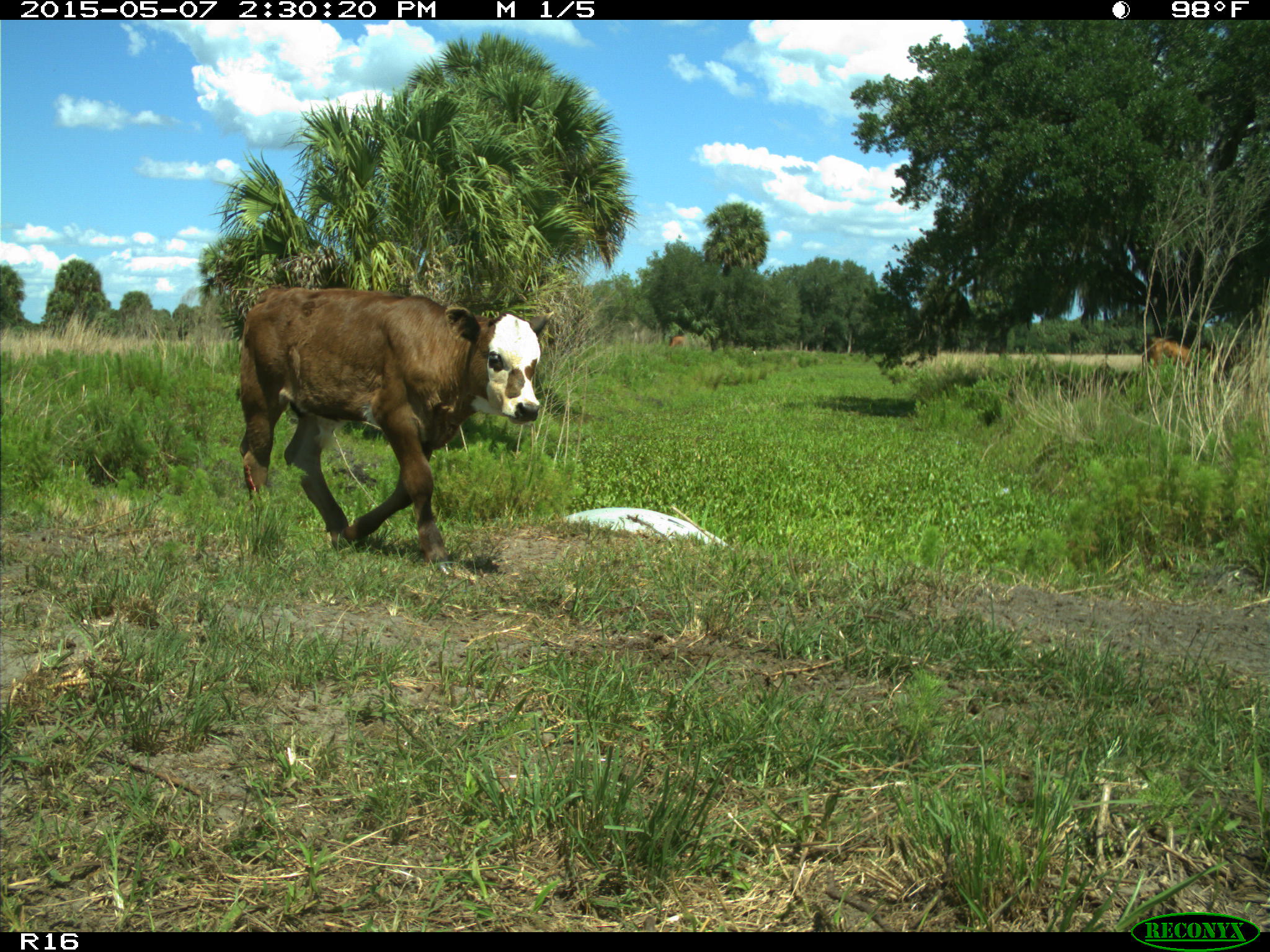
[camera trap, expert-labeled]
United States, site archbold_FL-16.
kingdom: Animalia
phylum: Chordata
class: Mammalia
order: Artiodactyla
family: Bovidae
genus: Bos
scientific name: Bos taurus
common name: domestic cow